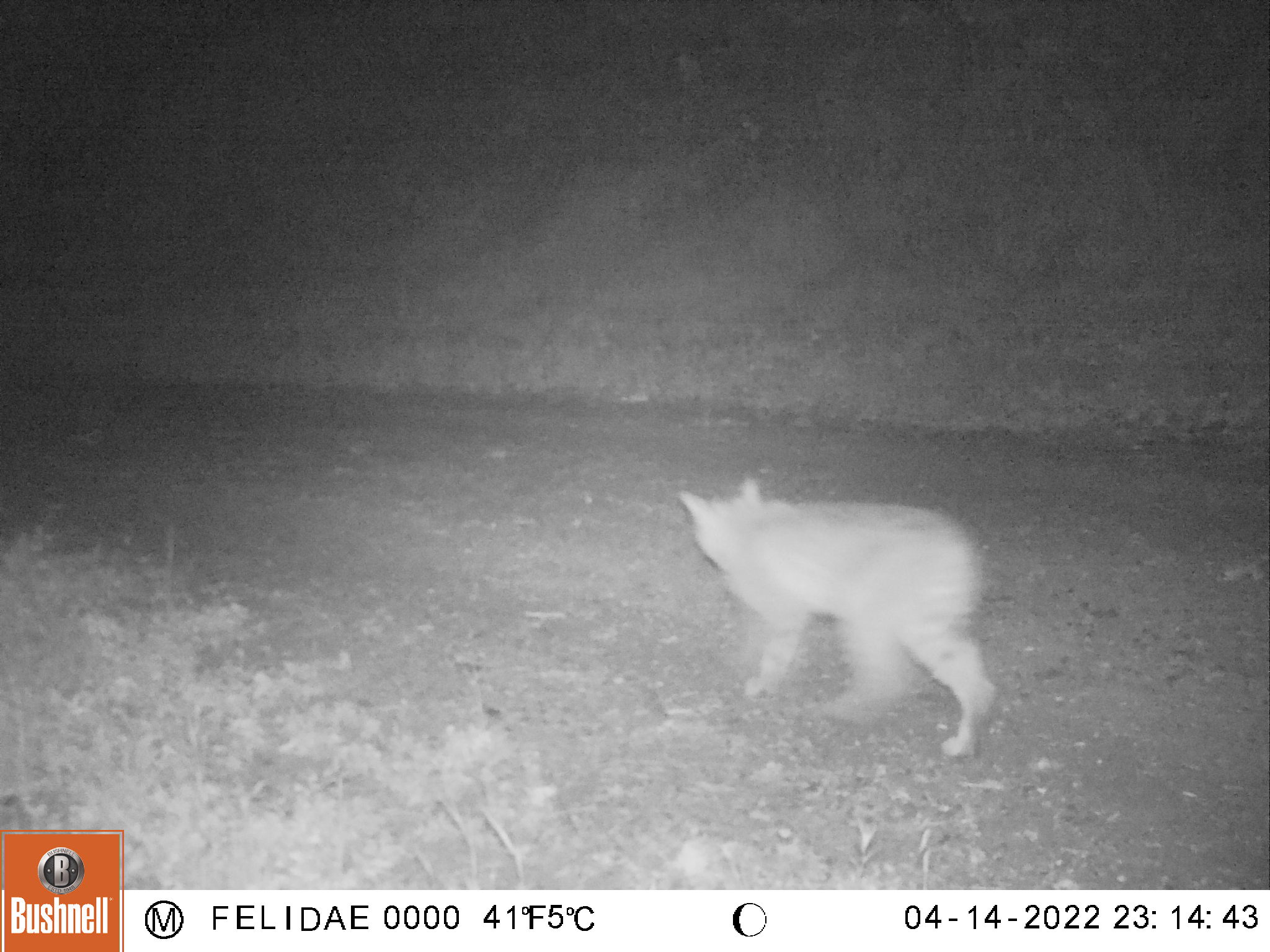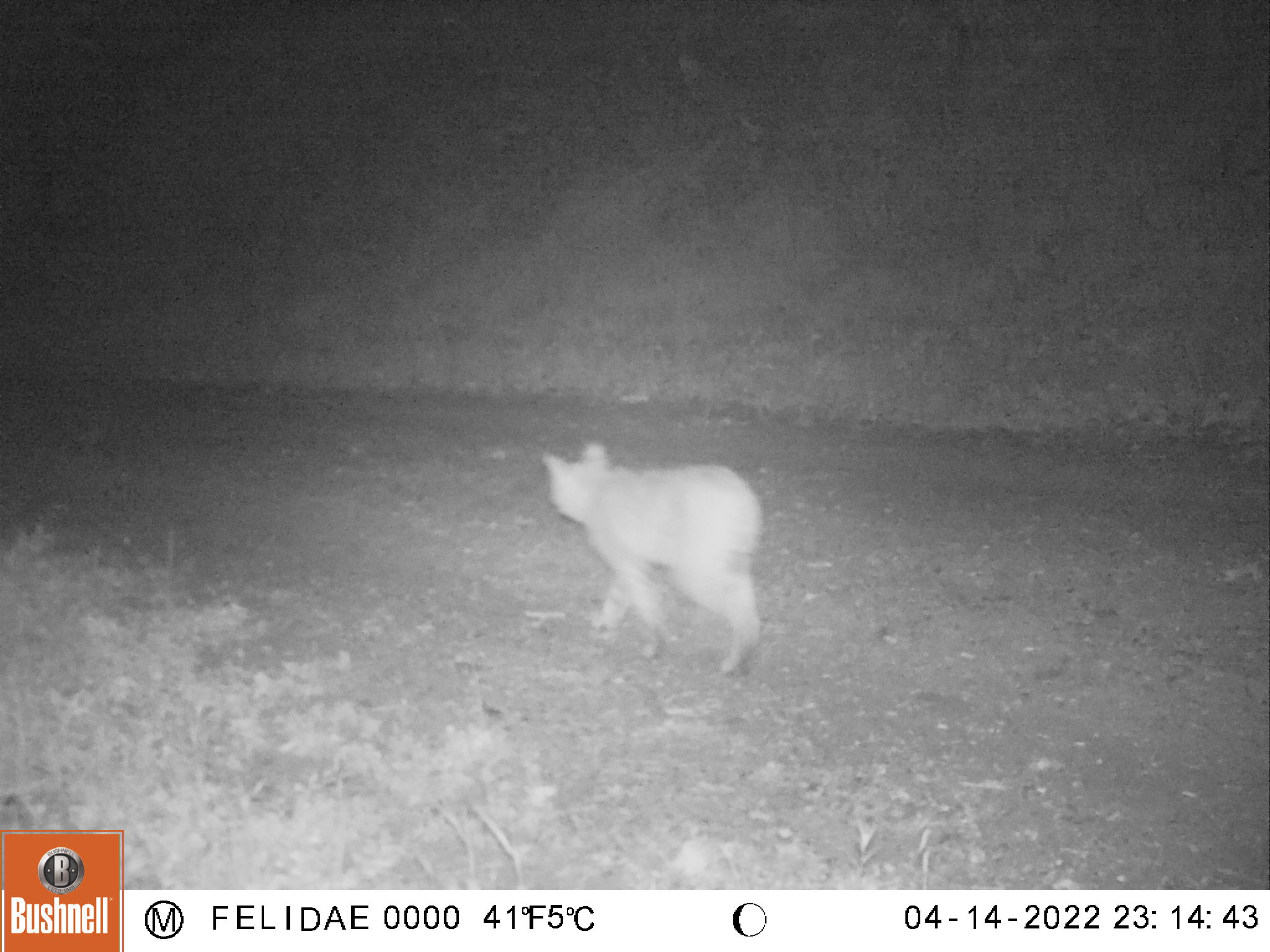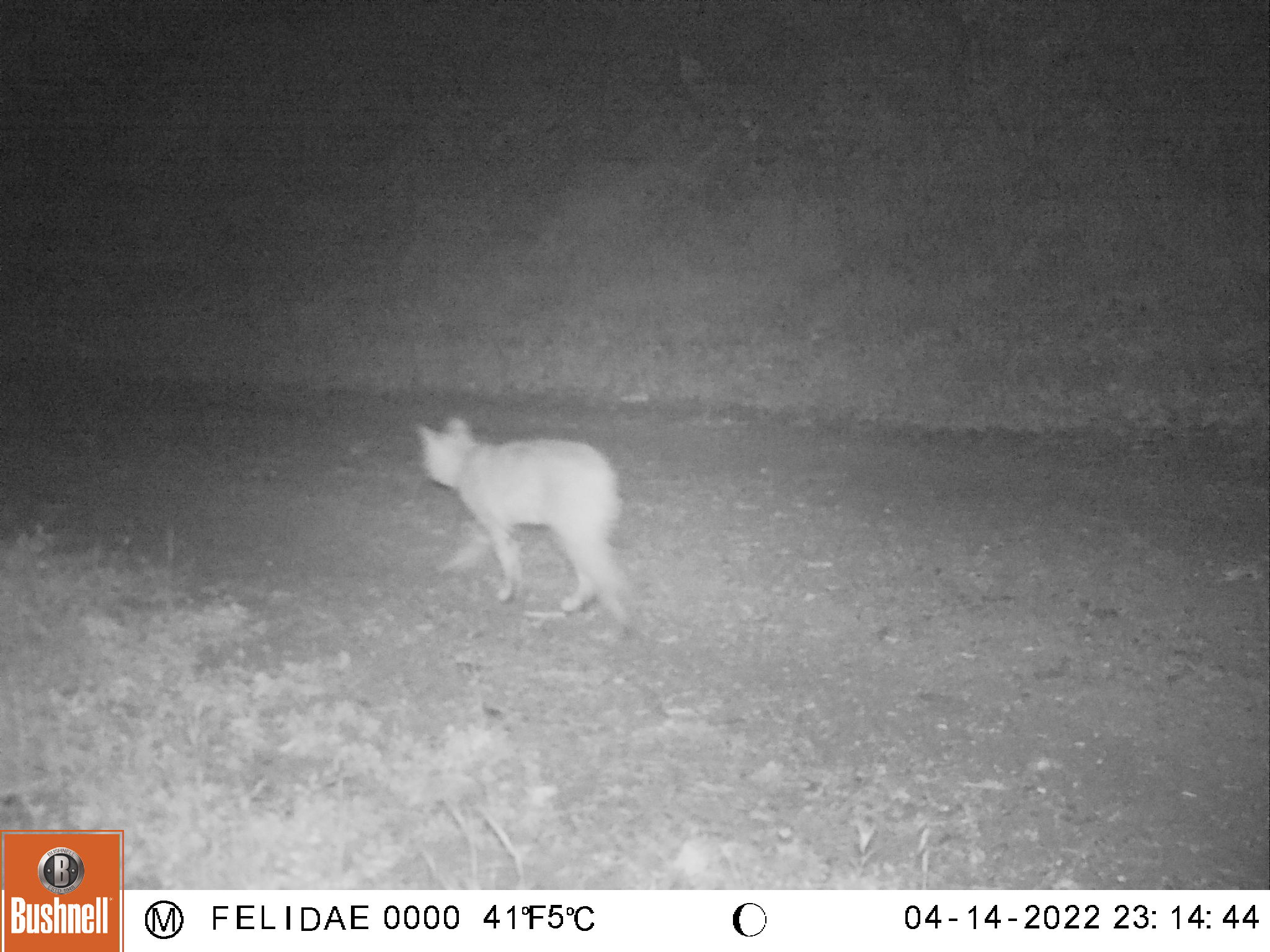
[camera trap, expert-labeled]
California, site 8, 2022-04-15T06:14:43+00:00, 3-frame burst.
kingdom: Animalia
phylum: Chordata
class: Mammalia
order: Carnivora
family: Felidae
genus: Lynx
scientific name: Lynx rufus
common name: bobcat